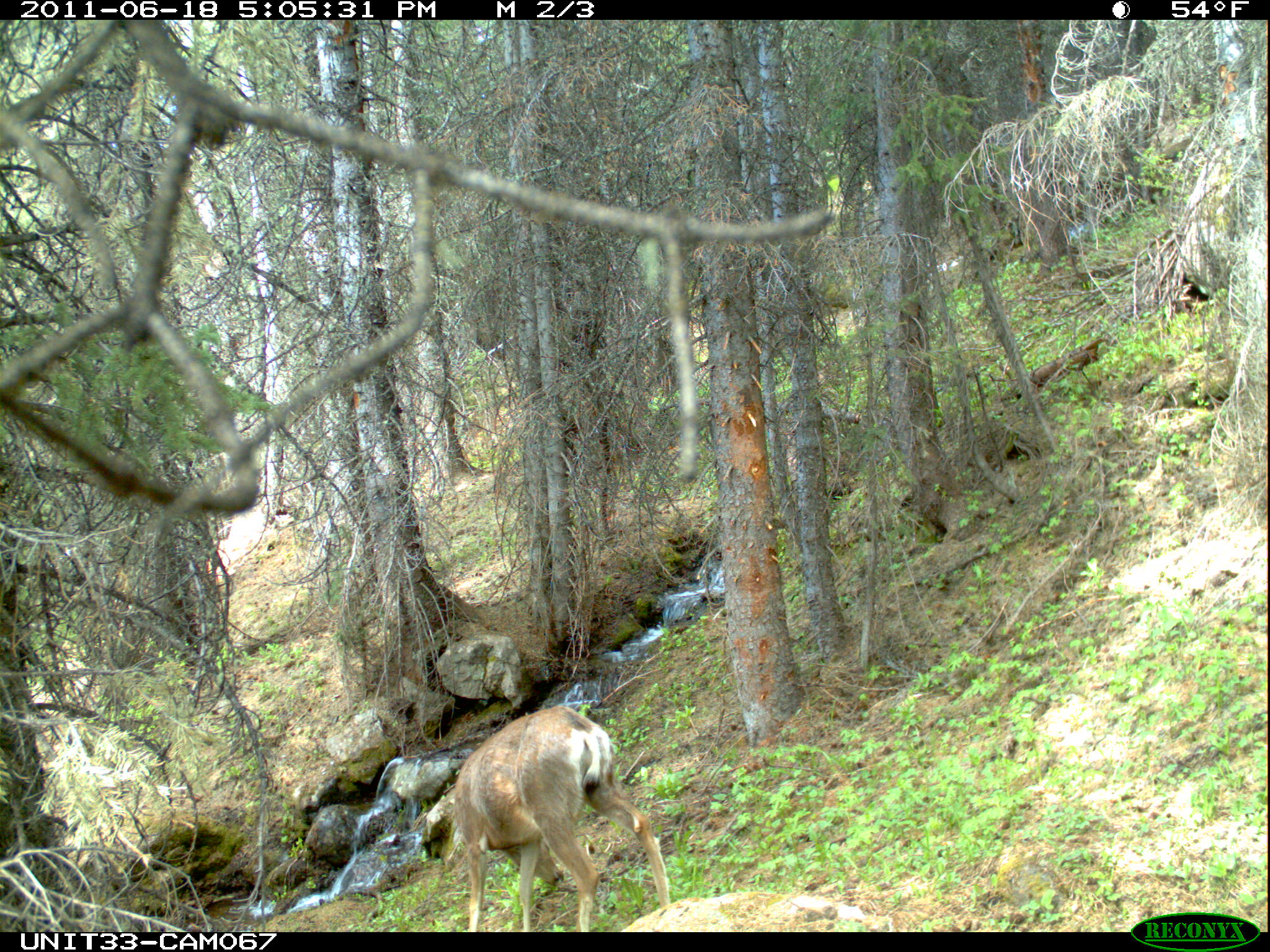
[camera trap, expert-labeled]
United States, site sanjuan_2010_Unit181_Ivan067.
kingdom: Animalia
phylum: Chordata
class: Mammalia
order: Artiodactyla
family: Cervidae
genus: Odocoileus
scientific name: Odocoileus hemionus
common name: mule deer